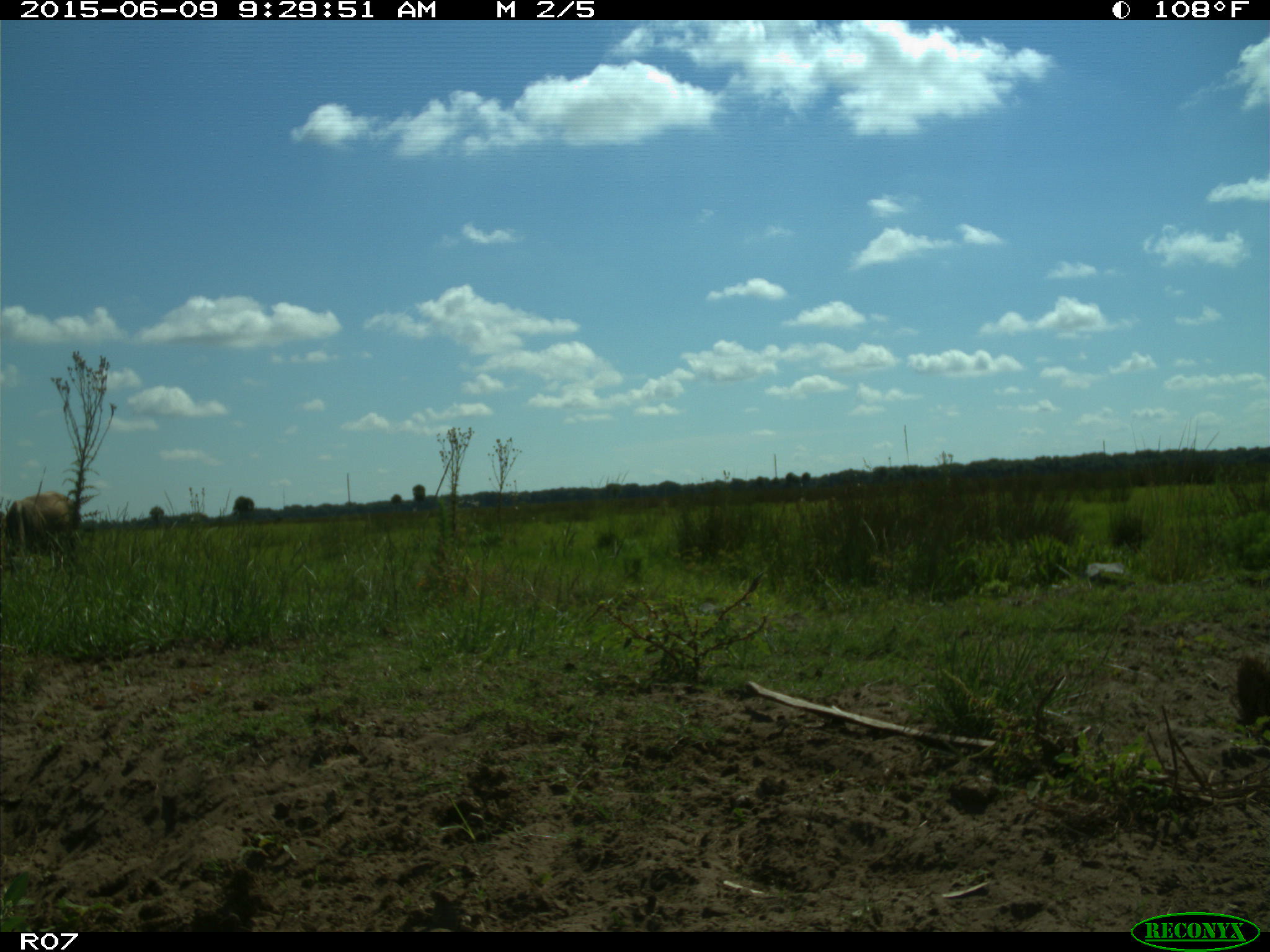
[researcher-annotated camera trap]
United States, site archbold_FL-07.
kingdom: Animalia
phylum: Chordata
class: Mammalia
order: Artiodactyla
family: Bovidae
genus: Bos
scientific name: Bos taurus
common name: domestic cow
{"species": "Bos taurus (domestic cow)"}